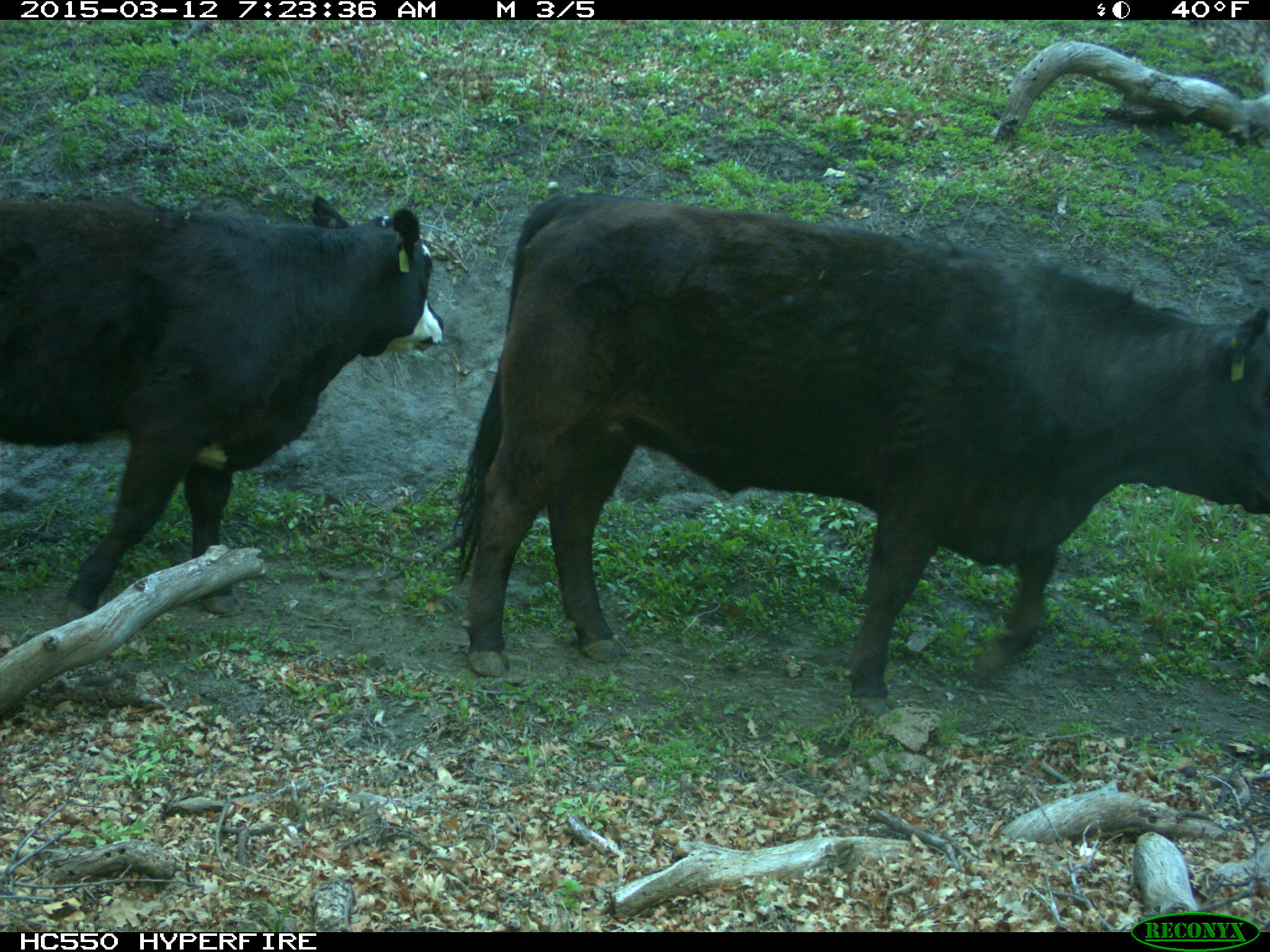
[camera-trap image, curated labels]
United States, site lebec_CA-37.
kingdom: Animalia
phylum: Chordata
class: Mammalia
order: Artiodactyla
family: Bovidae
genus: Bos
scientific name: Bos taurus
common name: domestic cow